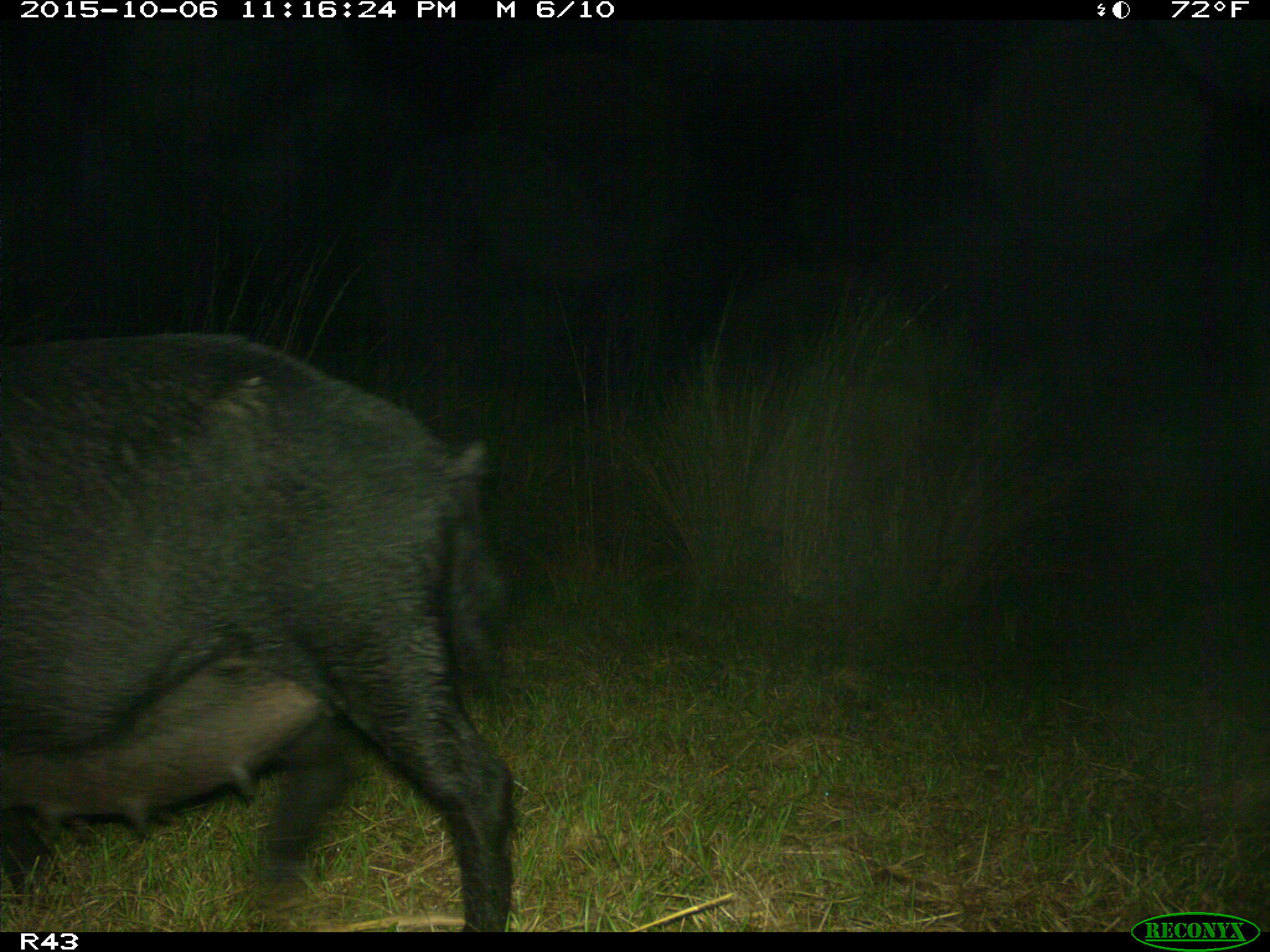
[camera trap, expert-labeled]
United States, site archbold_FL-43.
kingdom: Animalia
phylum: Chordata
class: Mammalia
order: Artiodactyla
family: Suidae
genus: Sus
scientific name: Sus scrofa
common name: wild boar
Sus scrofa (wild boar).